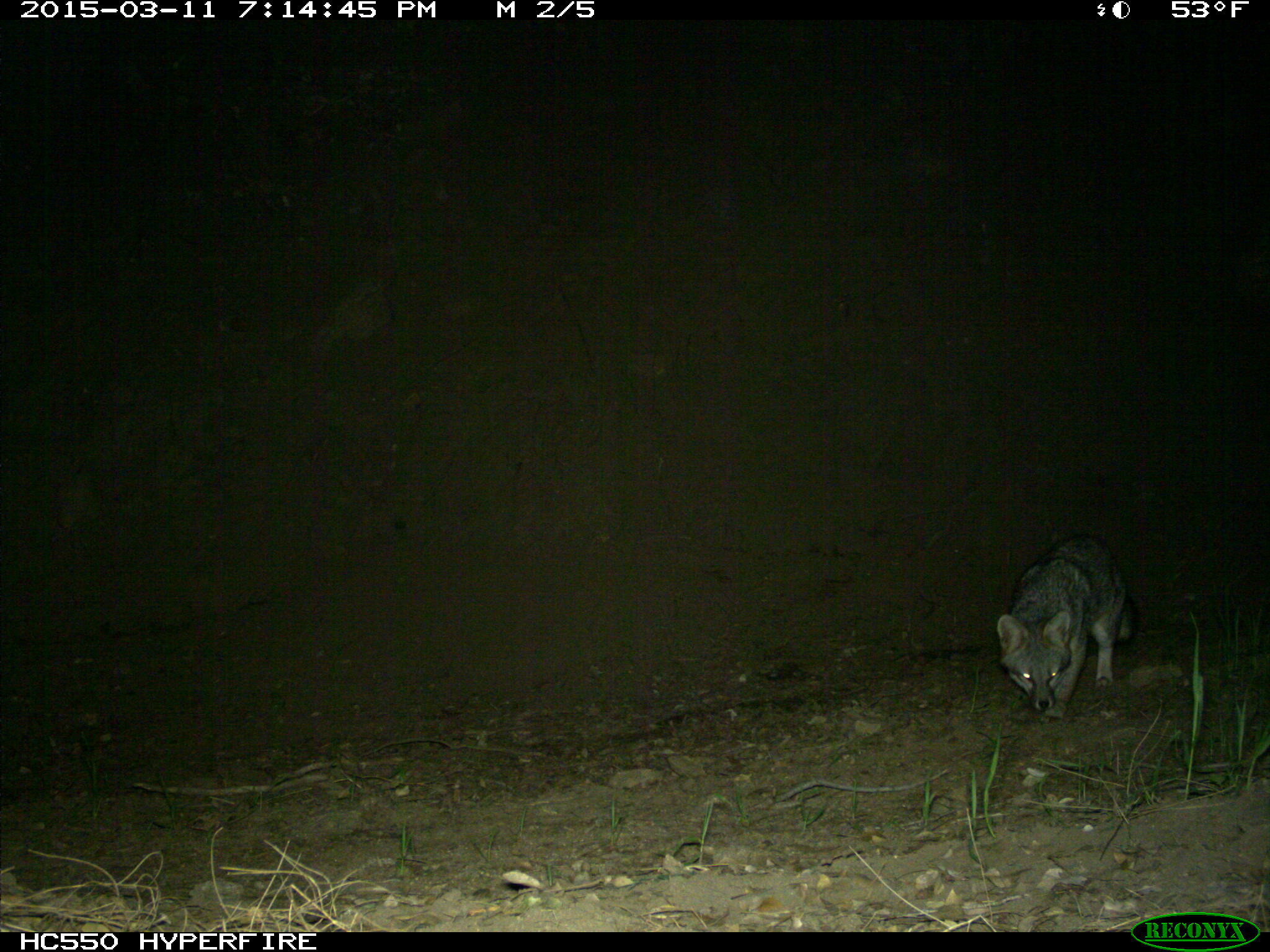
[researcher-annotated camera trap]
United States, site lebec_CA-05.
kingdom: Animalia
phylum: Chordata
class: Mammalia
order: Carnivora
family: Canidae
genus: Urocyon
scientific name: Urocyon cinereoargenteus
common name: gray fox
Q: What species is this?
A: Urocyon cinereoargenteus (gray fox).